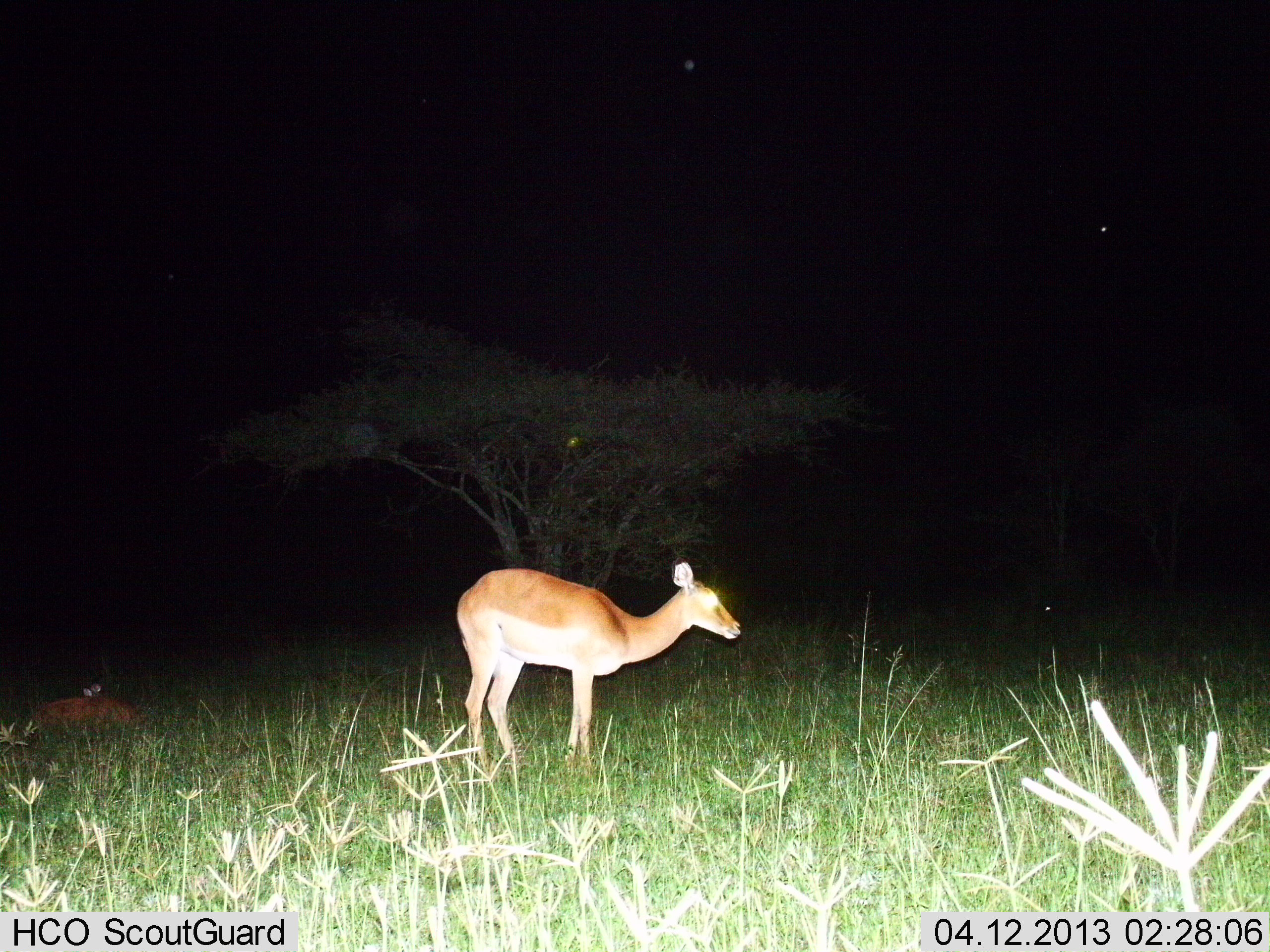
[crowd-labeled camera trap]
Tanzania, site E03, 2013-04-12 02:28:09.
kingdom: Animalia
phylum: Chordata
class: Mammalia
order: Artiodactyla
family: Bovidae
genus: Aepyceros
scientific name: Aepyceros melampus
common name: impala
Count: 2.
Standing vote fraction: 100%.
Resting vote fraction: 82%.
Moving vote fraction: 0%.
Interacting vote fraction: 0%.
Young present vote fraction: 12%.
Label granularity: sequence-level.